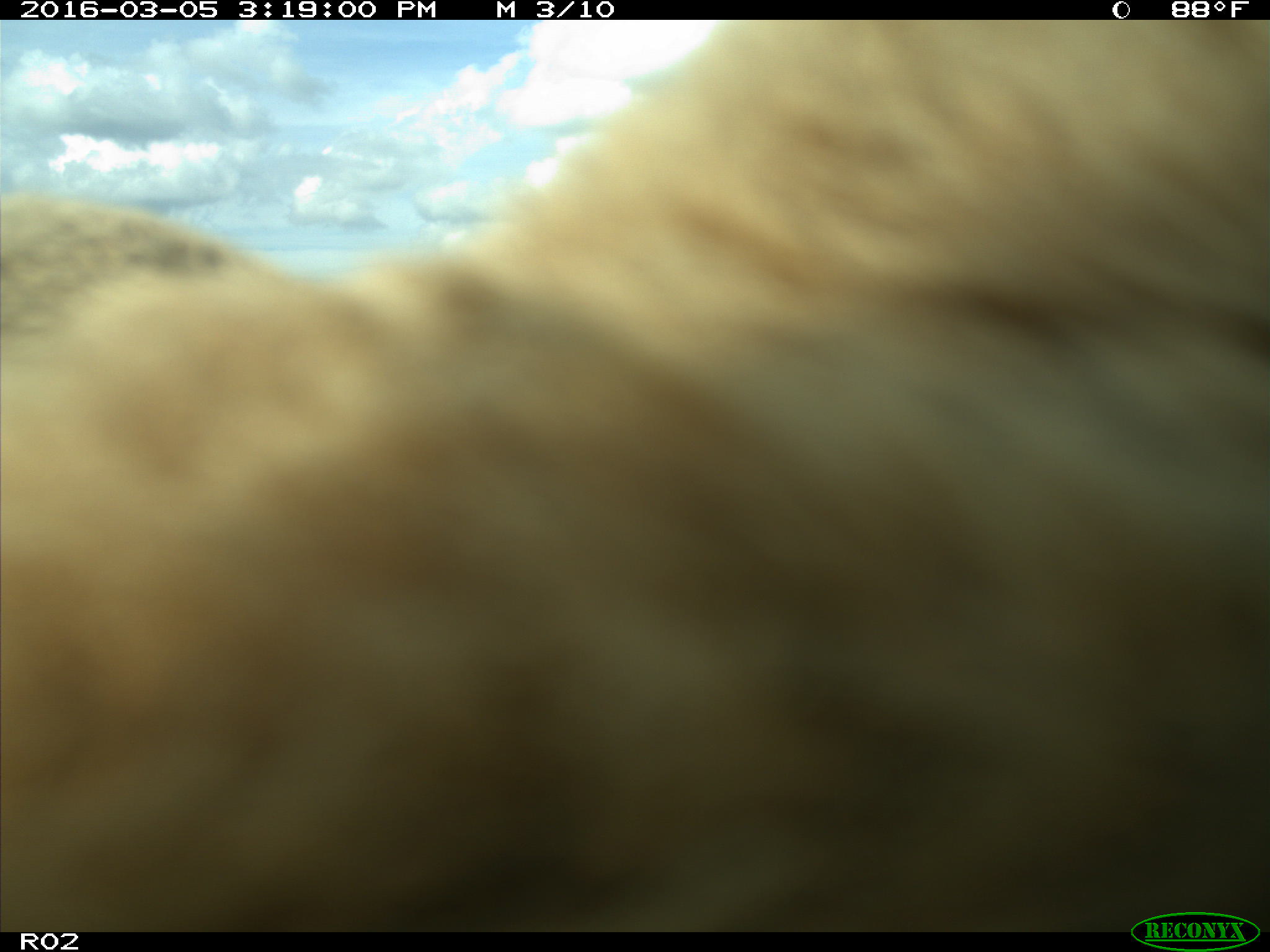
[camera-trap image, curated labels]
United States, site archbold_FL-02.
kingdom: Animalia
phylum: Chordata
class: Mammalia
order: Artiodactyla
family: Bovidae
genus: Bos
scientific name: Bos taurus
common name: domestic cow